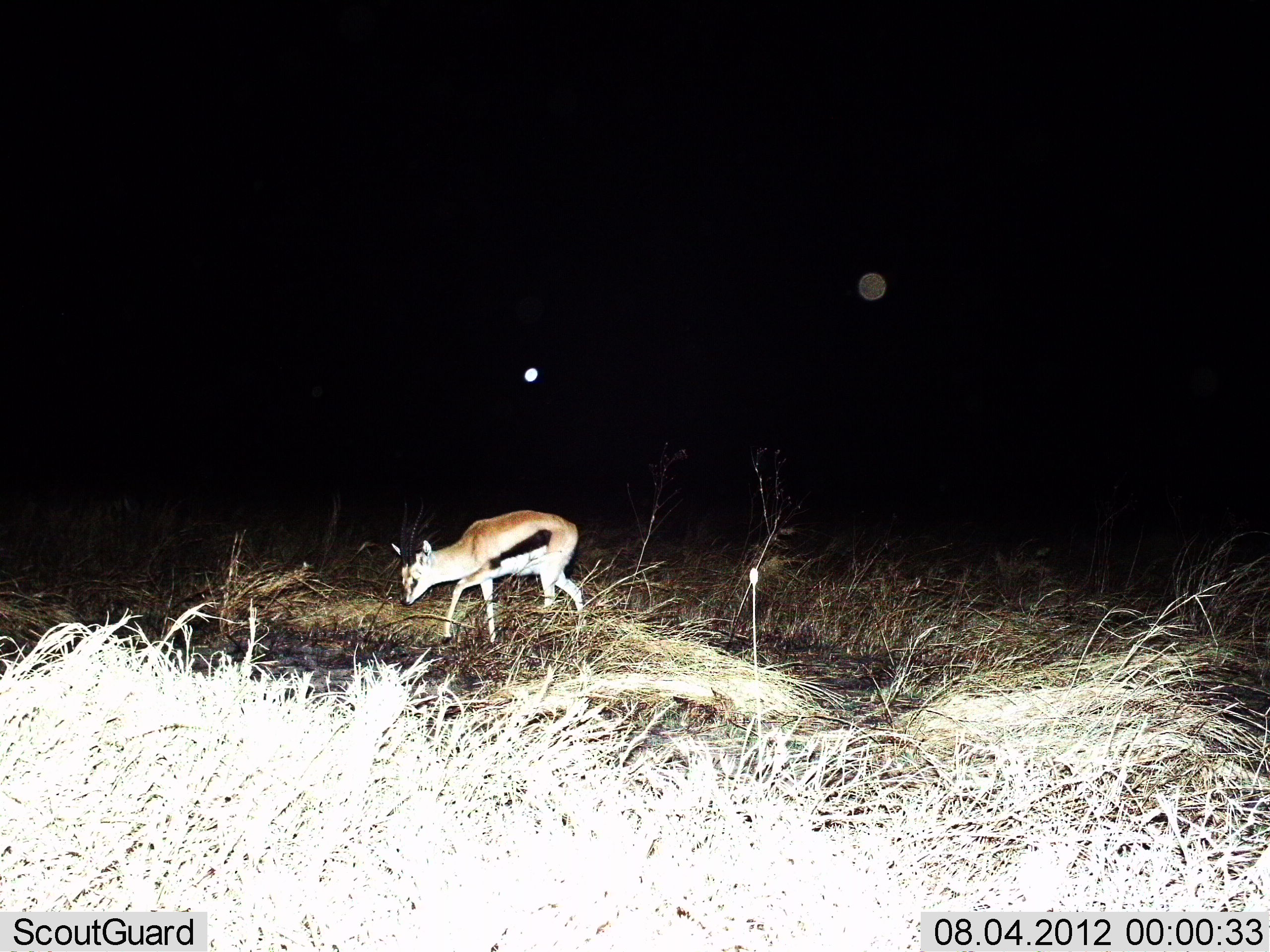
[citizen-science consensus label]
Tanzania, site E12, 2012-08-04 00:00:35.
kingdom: Animalia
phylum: Chordata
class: Mammalia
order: Artiodactyla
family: Bovidae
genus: Eudorcas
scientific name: Eudorcas thomsonii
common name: thomson's gazelle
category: gazellethomsons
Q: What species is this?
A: Gazellethomsons (thomson's gazelle) (Eudorcas thomsonii).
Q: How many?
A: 1.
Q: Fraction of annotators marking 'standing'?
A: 10%.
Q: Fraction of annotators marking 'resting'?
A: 0%.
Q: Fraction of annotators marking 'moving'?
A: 50%.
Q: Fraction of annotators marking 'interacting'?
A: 0%.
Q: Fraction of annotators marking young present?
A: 10%.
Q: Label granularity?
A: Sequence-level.